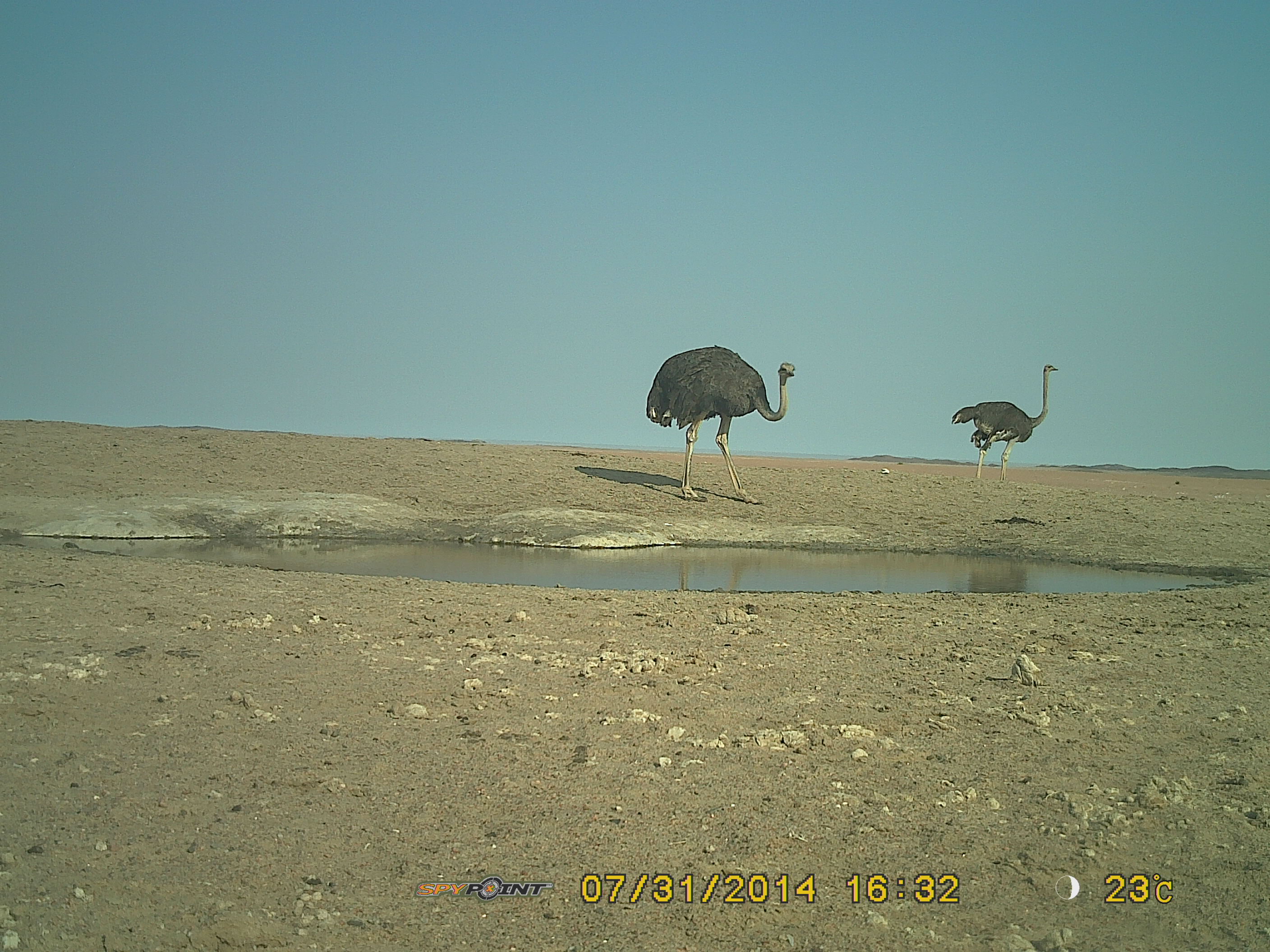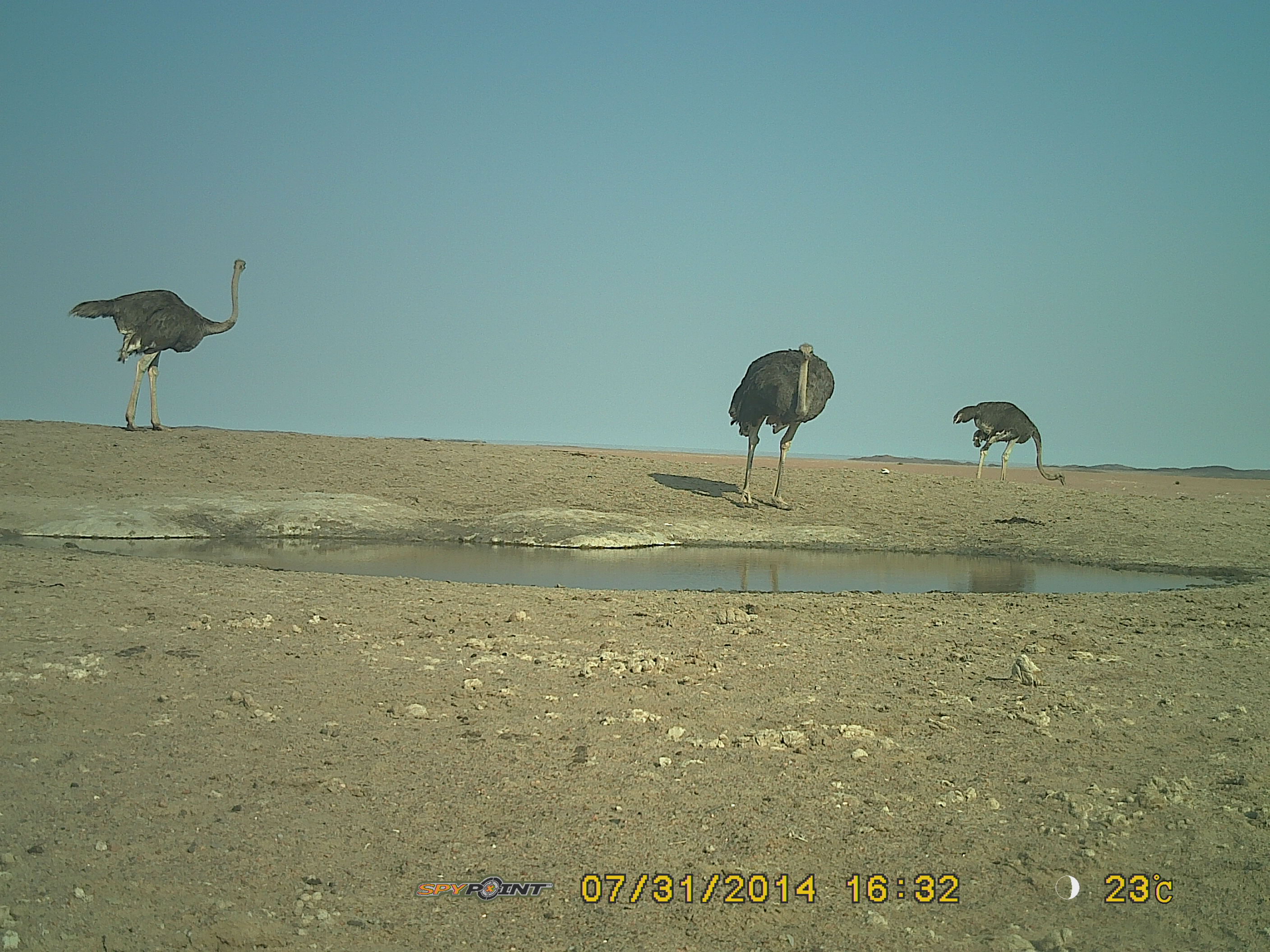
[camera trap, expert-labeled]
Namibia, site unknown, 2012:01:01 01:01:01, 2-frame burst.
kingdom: Animalia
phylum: Chordata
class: Aves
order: Struthioniformes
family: Struthionidae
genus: Struthio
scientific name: Struthio camelus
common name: common ostrich